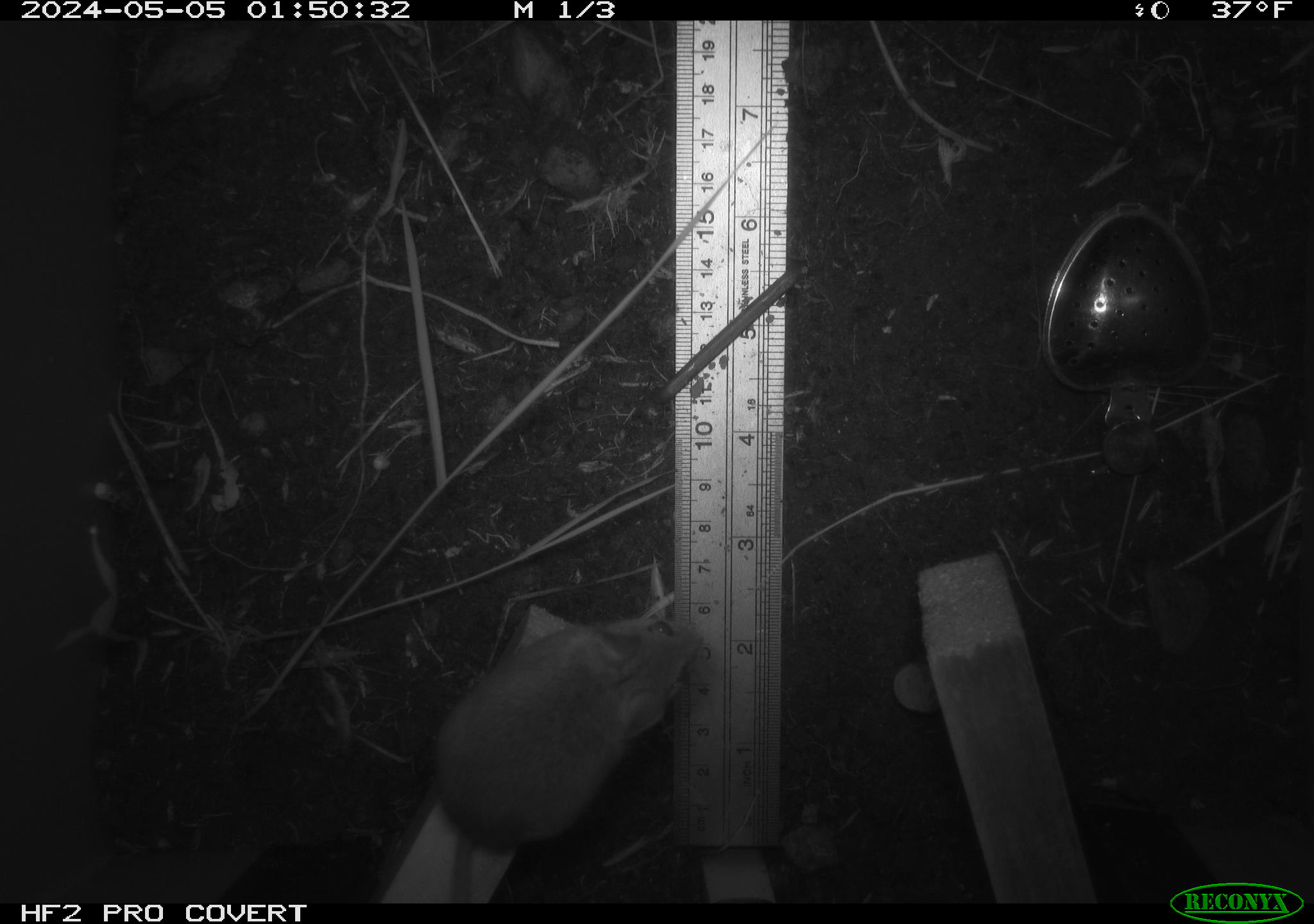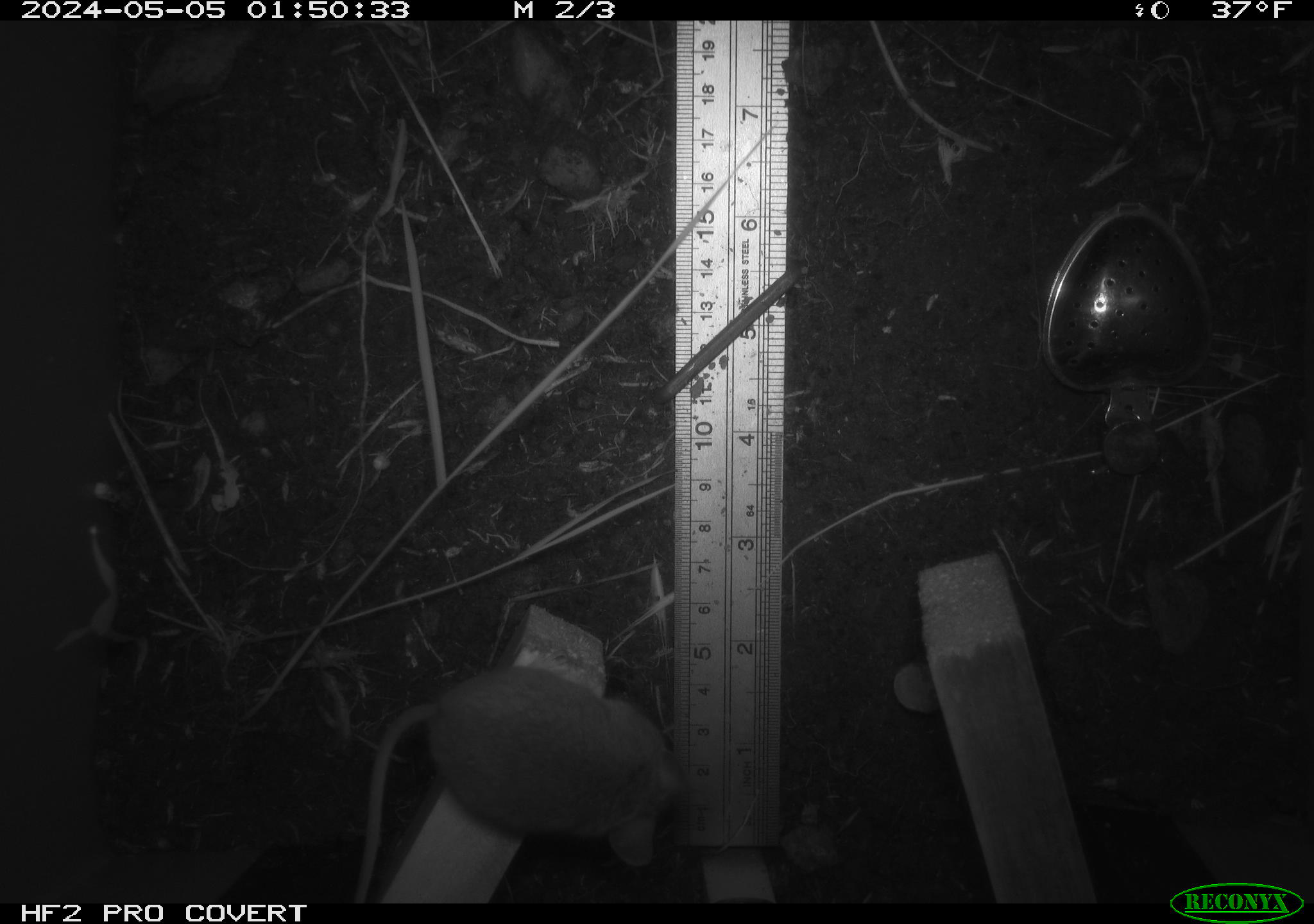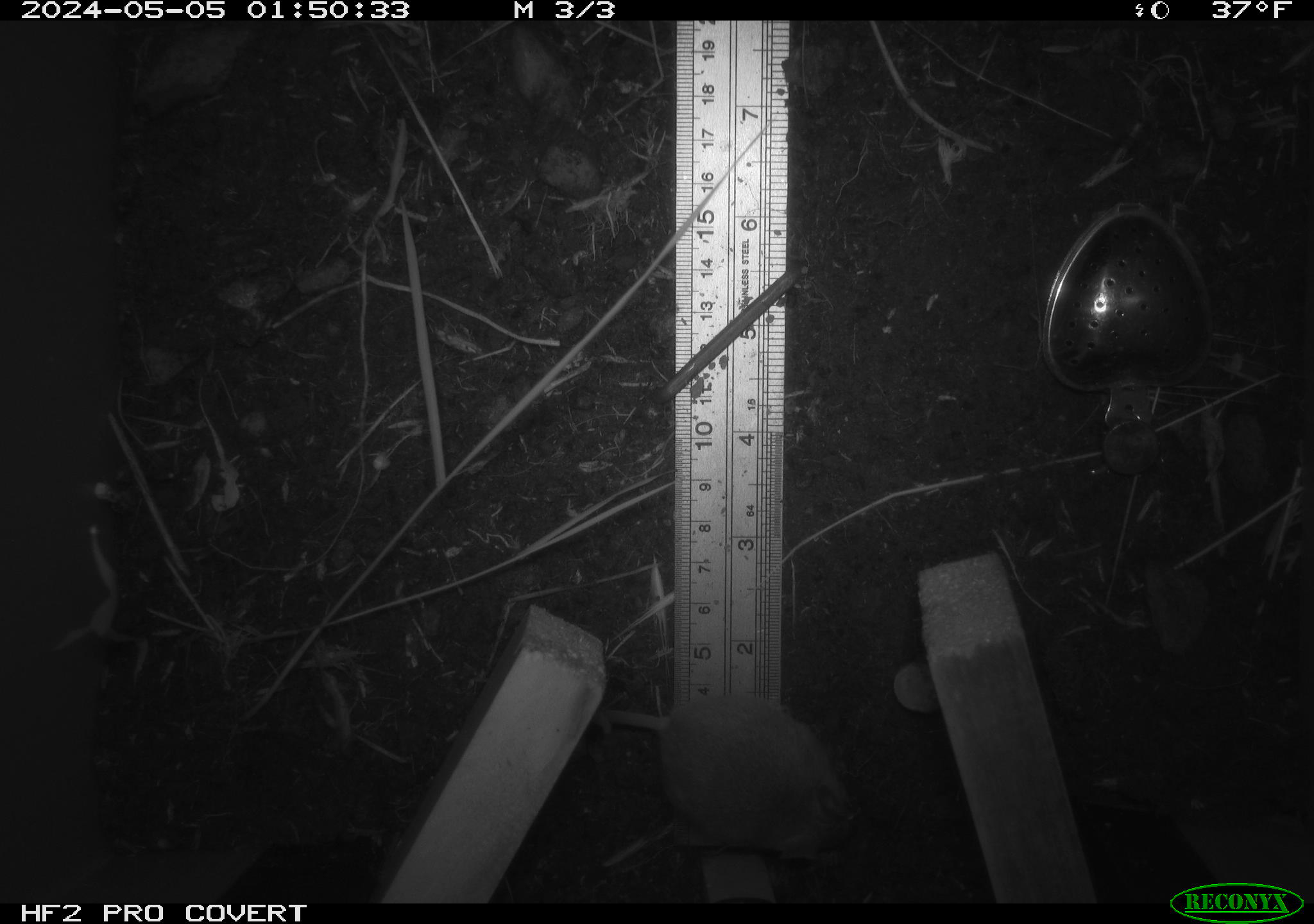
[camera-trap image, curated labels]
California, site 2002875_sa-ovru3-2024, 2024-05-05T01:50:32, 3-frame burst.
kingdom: Animalia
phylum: Chordata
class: Mammalia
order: Rodentia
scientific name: Rodentia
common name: mouse species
Mouse species (Rodentia).